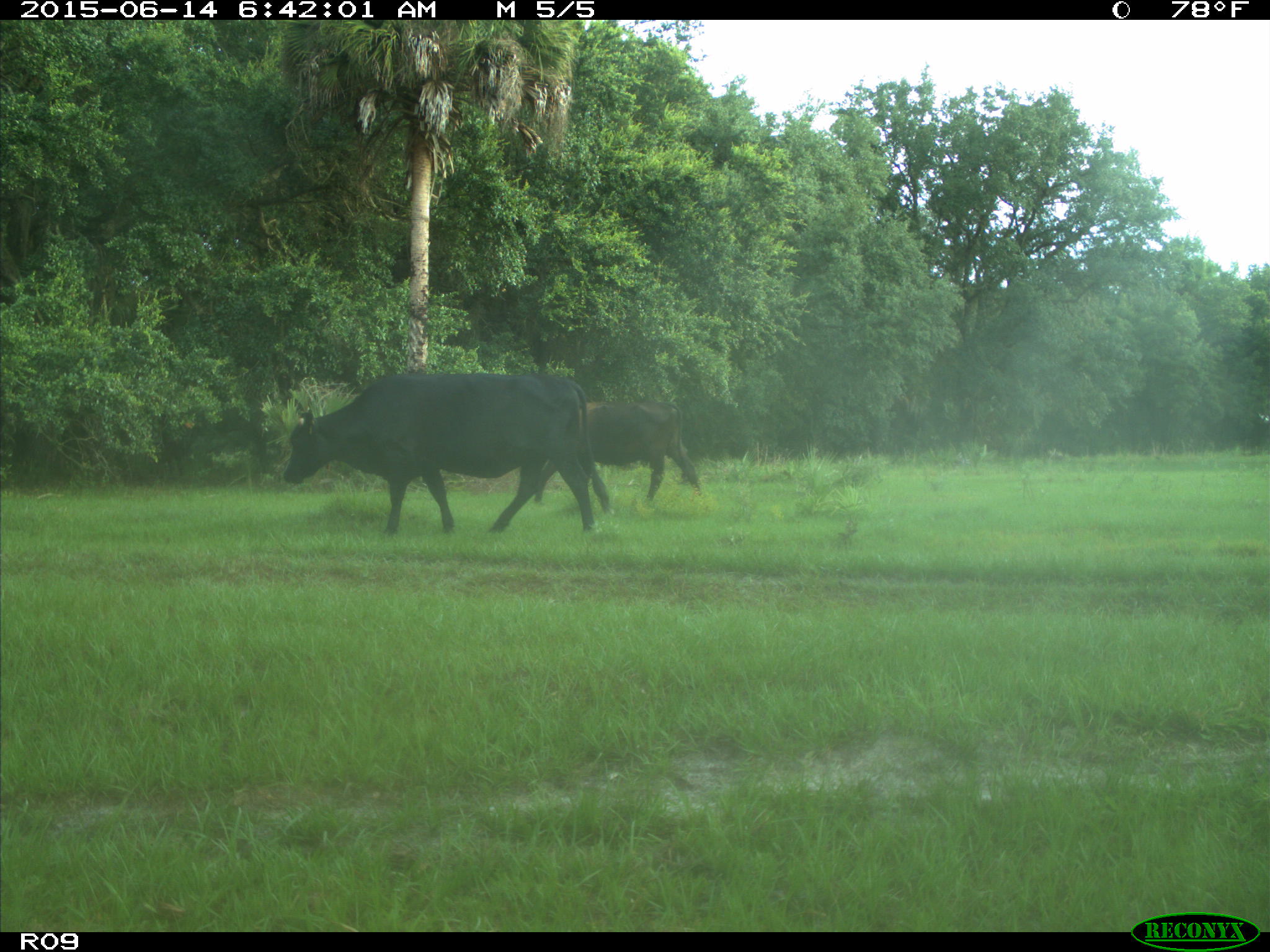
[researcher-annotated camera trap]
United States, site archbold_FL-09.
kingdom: Animalia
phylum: Chordata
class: Mammalia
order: Artiodactyla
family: Bovidae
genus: Bos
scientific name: Bos taurus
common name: domestic cow